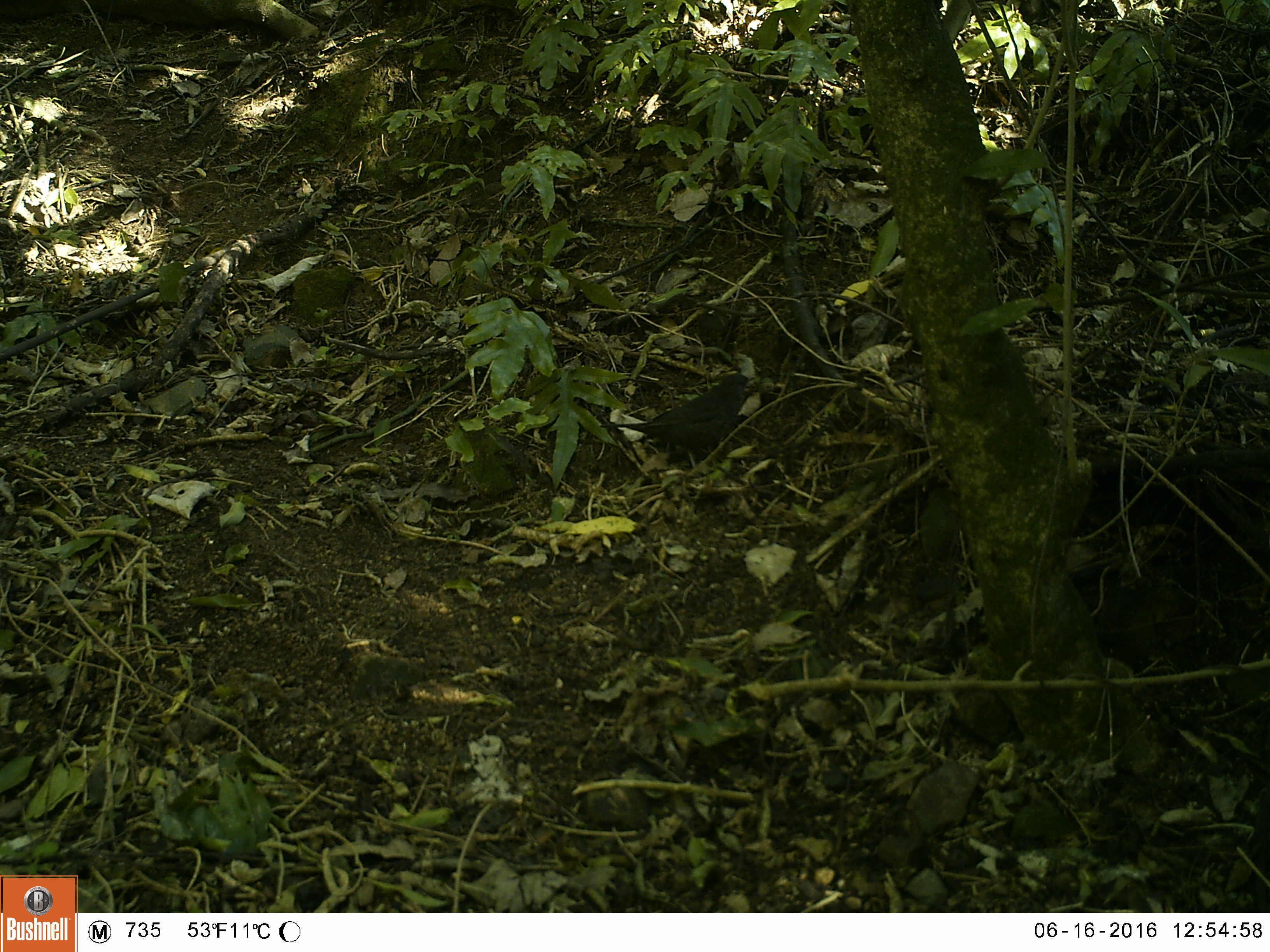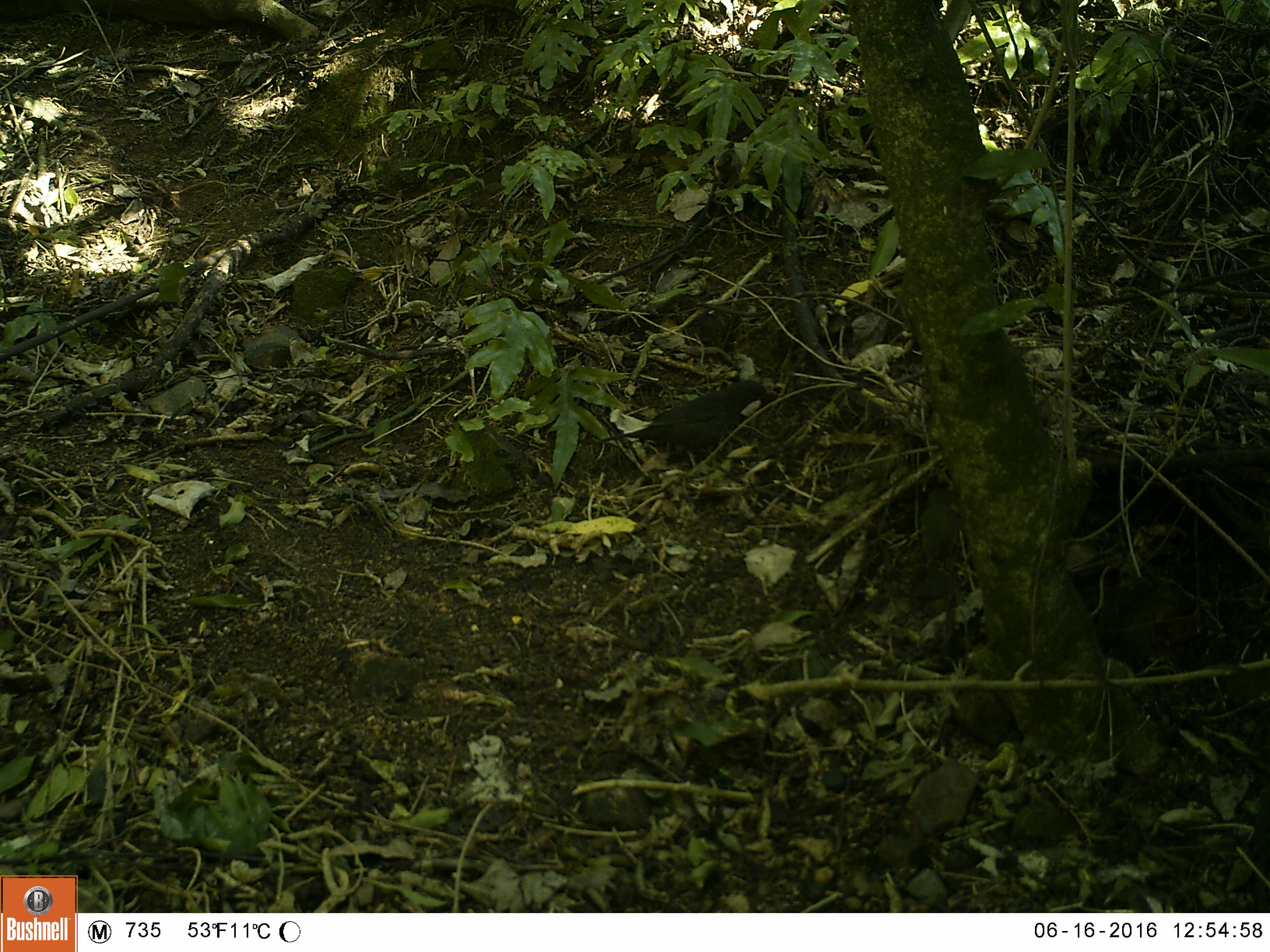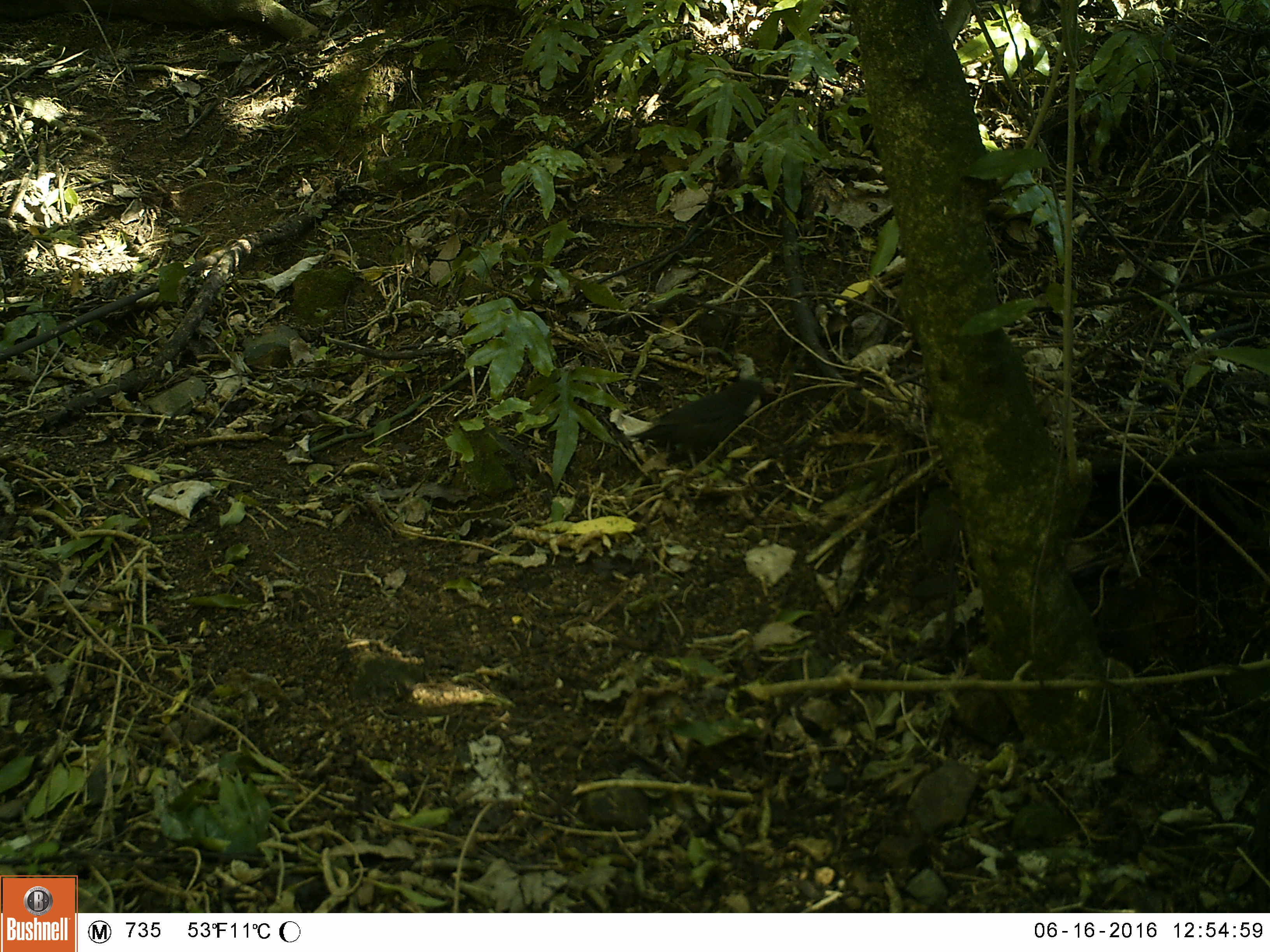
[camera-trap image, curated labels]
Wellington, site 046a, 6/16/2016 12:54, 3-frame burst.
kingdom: Animalia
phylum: Chordata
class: Aves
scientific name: Aves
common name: bird